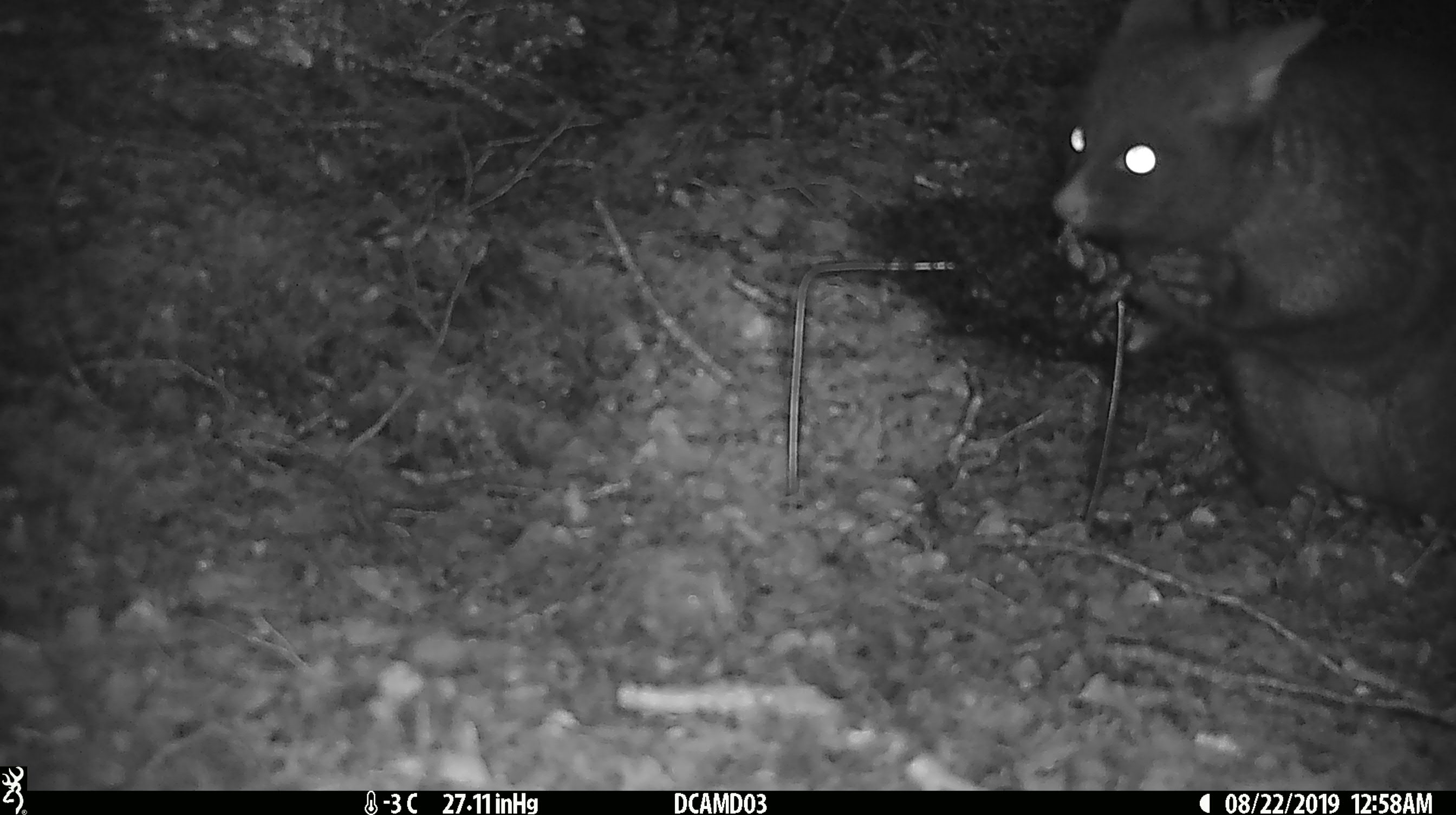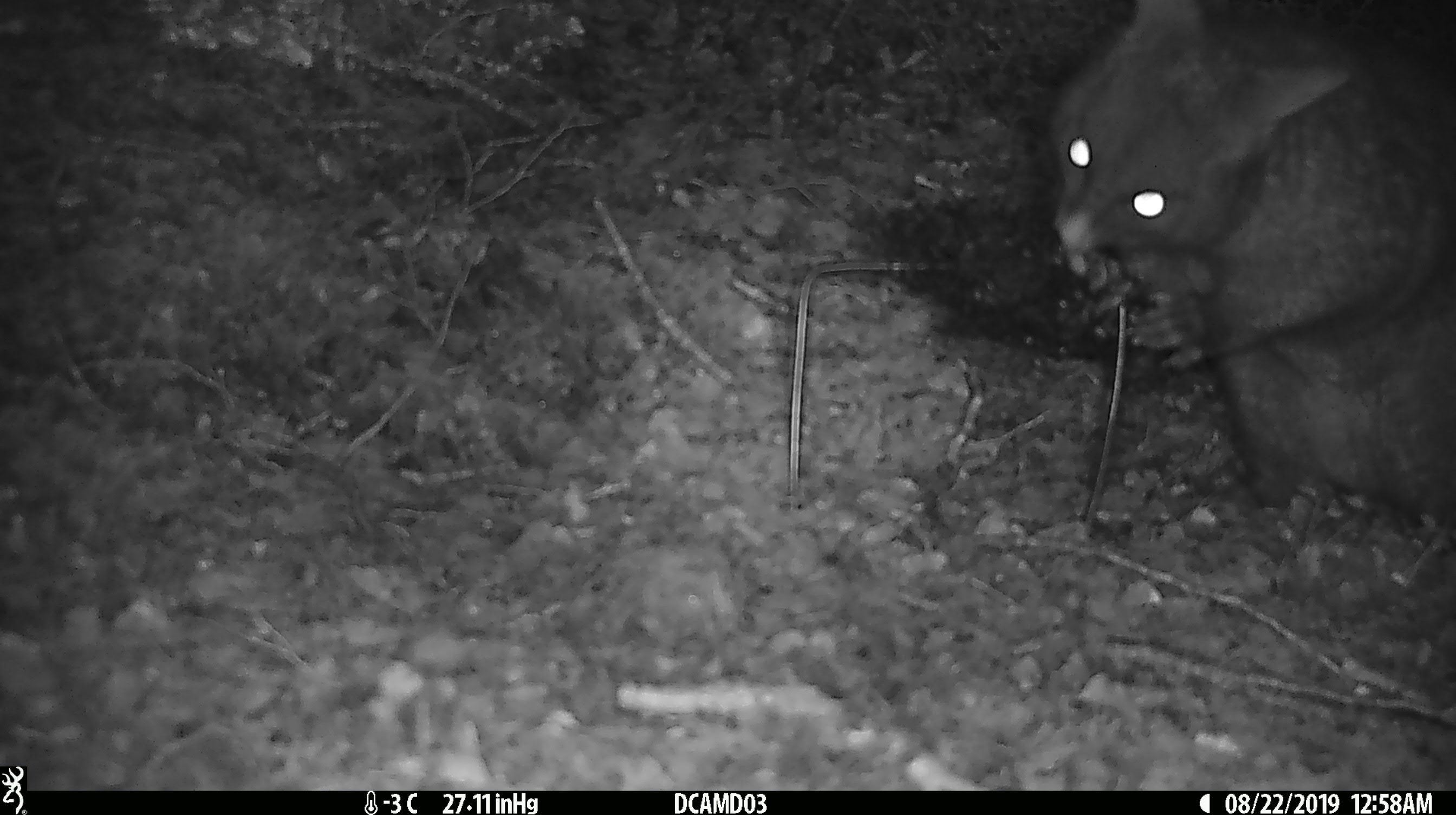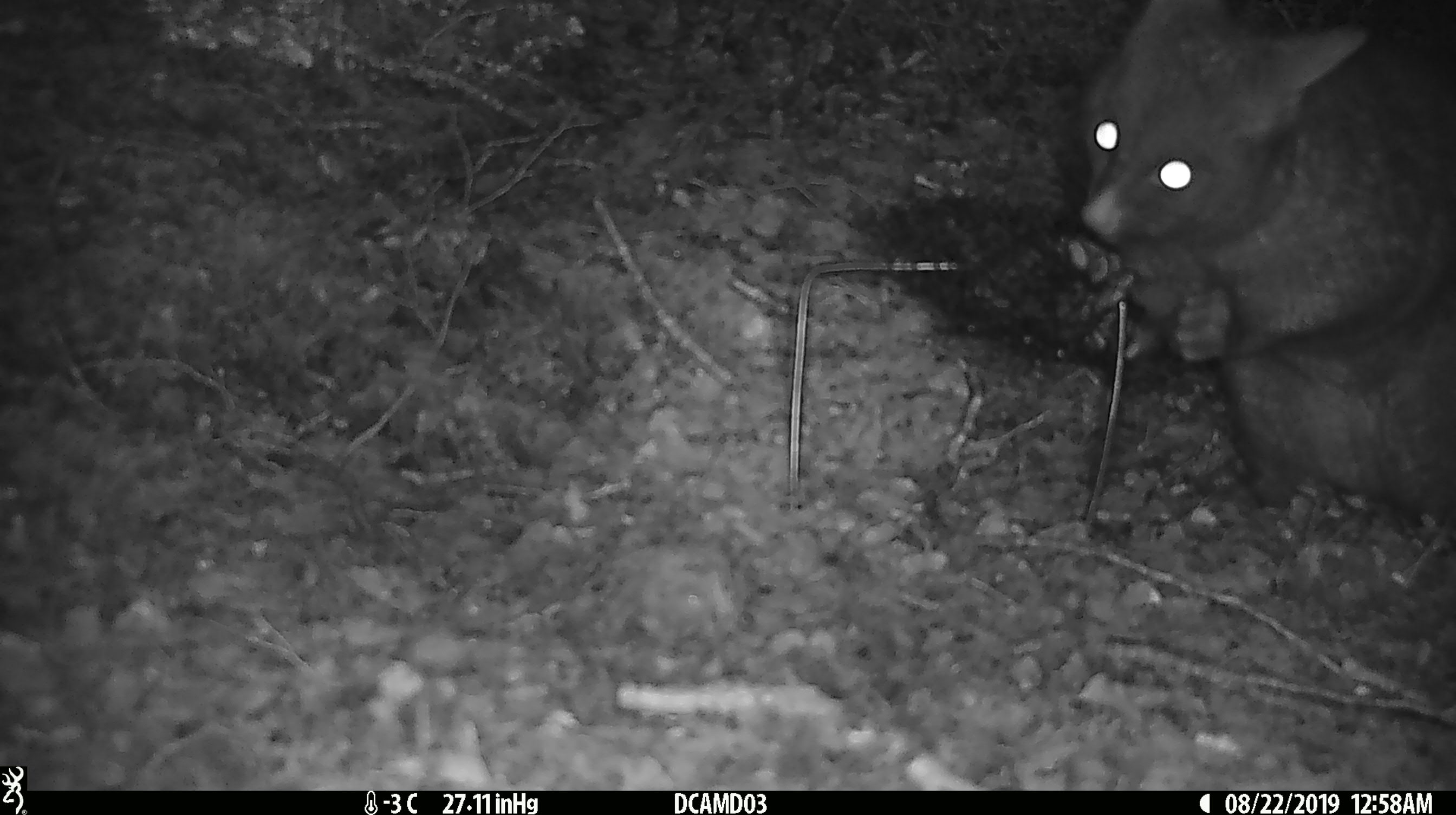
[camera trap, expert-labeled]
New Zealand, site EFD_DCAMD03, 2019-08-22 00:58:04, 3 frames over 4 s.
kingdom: Animalia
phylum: Chordata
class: Mammalia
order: Diprotodontia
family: Phalangeridae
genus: Trichosurus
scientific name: Trichosurus vulpecula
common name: common brushtail possum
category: possum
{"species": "possum (common brushtail possum) (Trichosurus vulpecula)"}